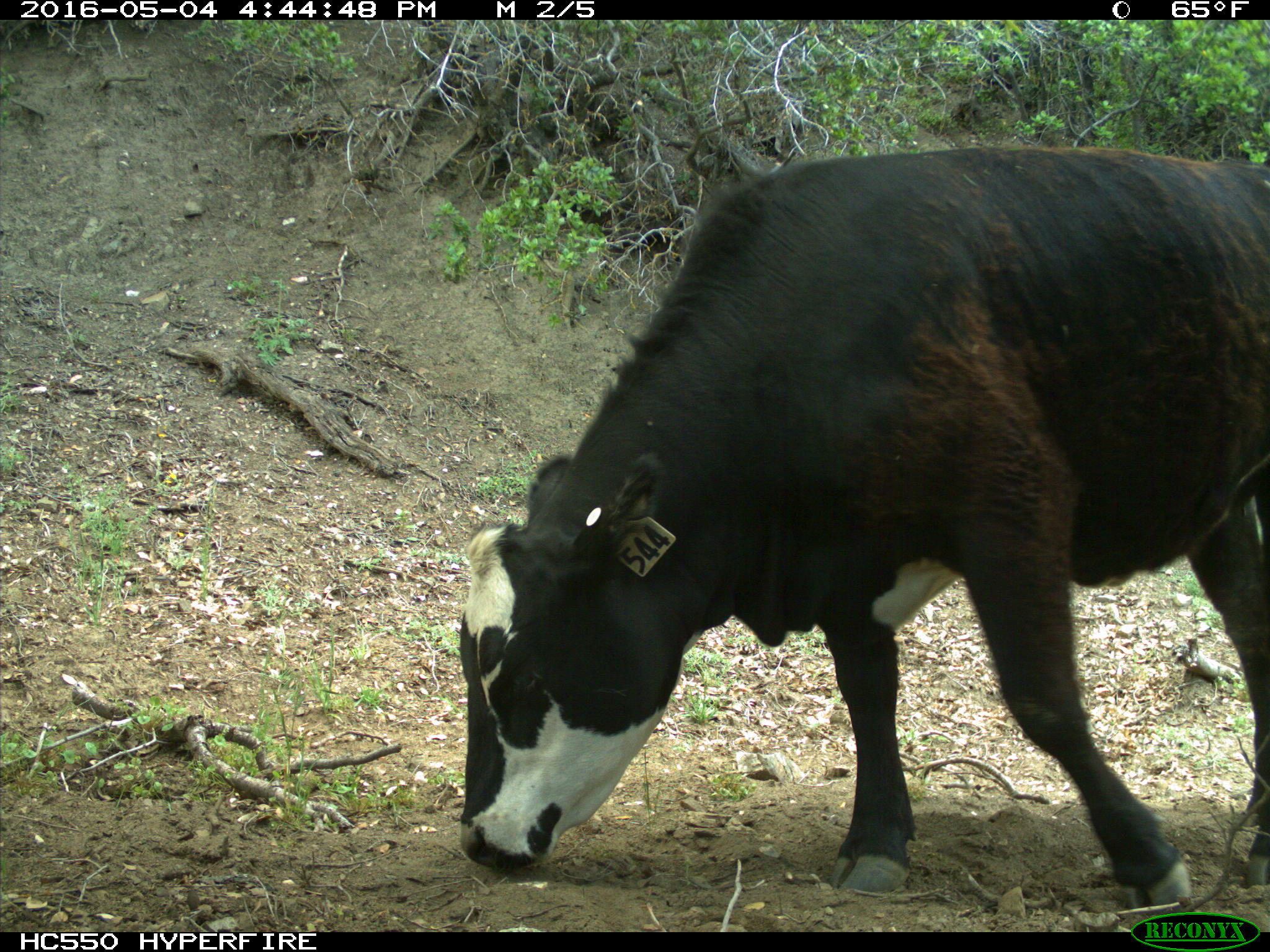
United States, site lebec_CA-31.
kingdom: Animalia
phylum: Chordata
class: Mammalia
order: Artiodactyla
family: Bovidae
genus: Bos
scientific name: Bos taurus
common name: domestic cow